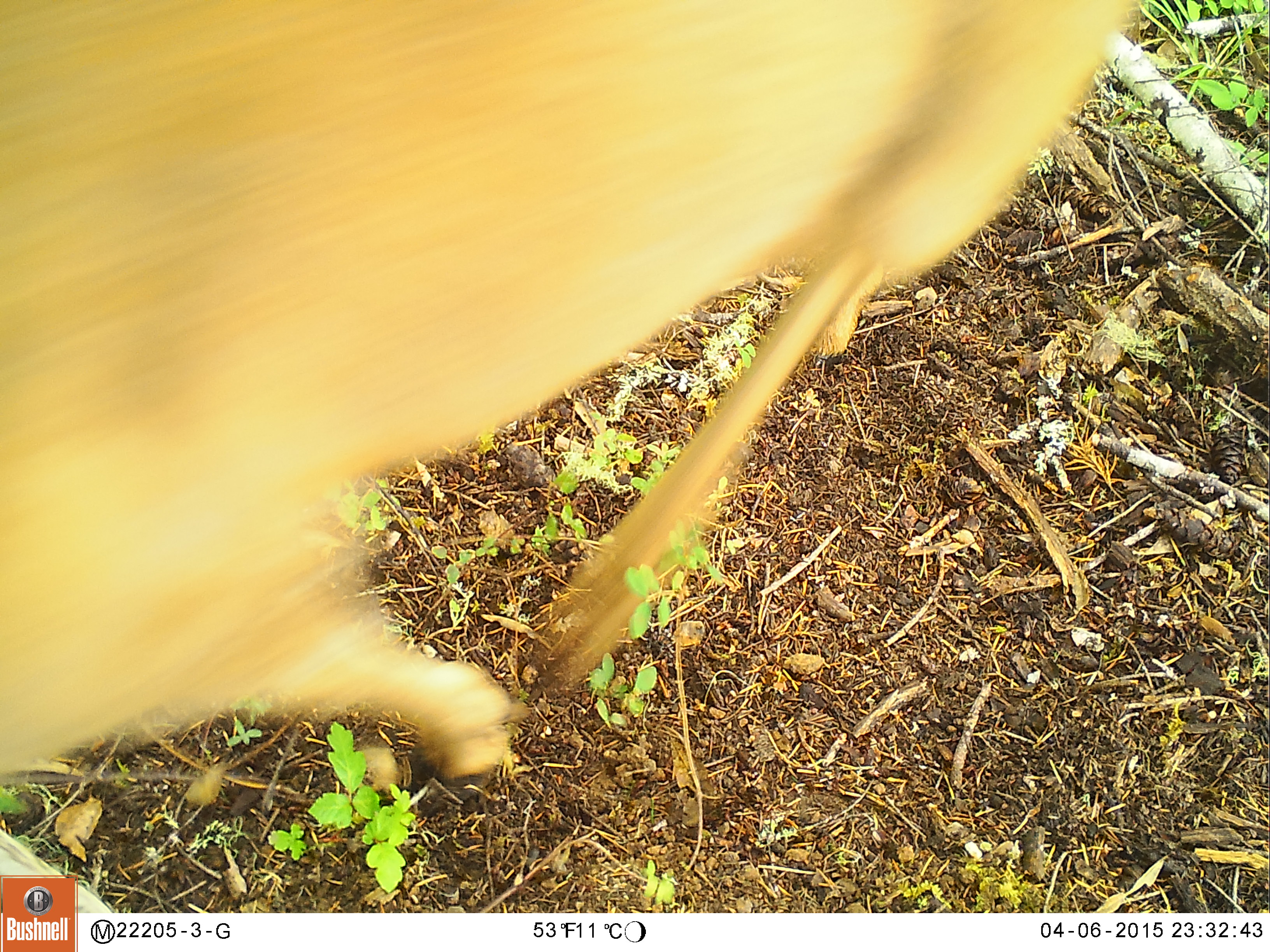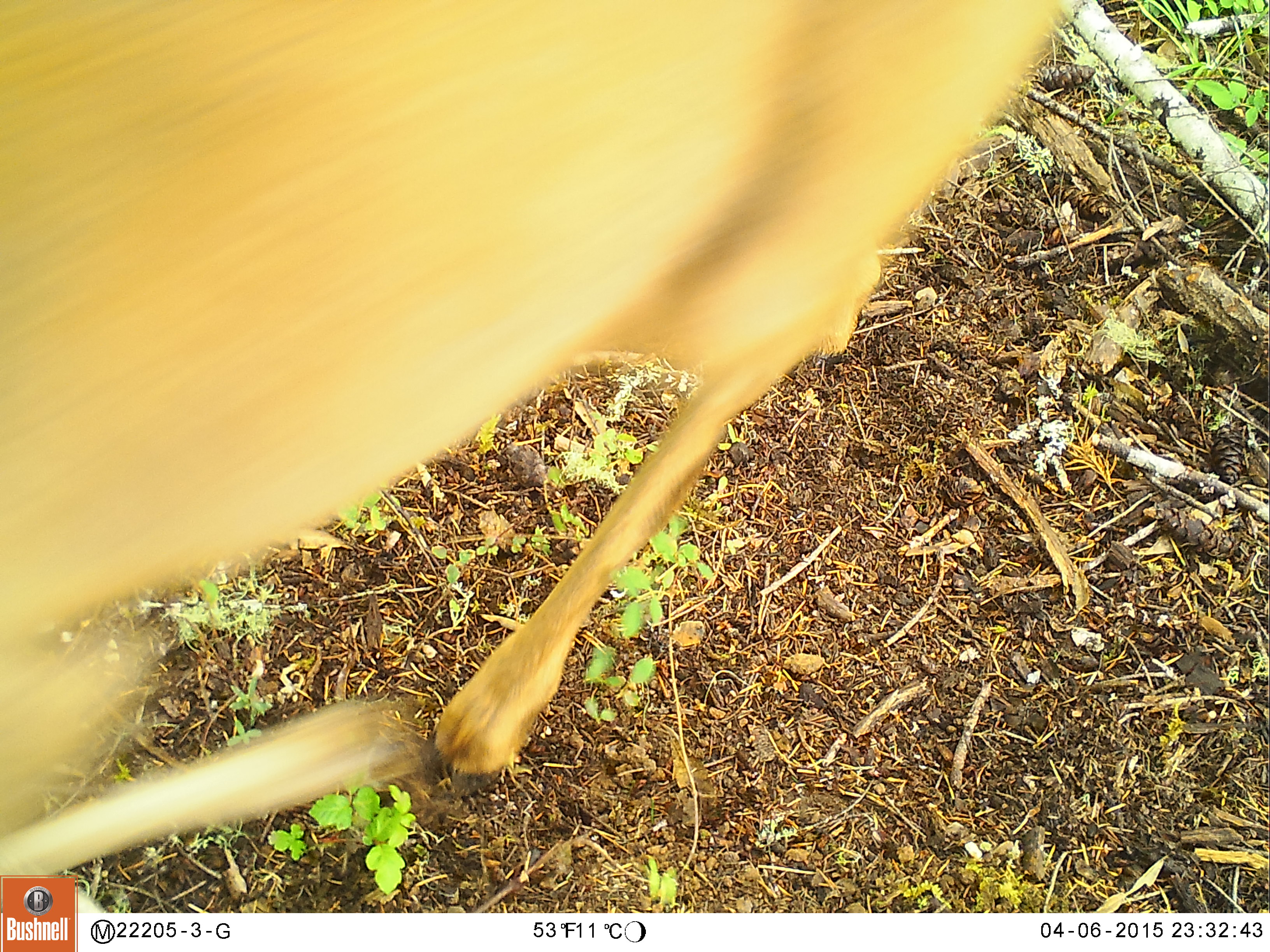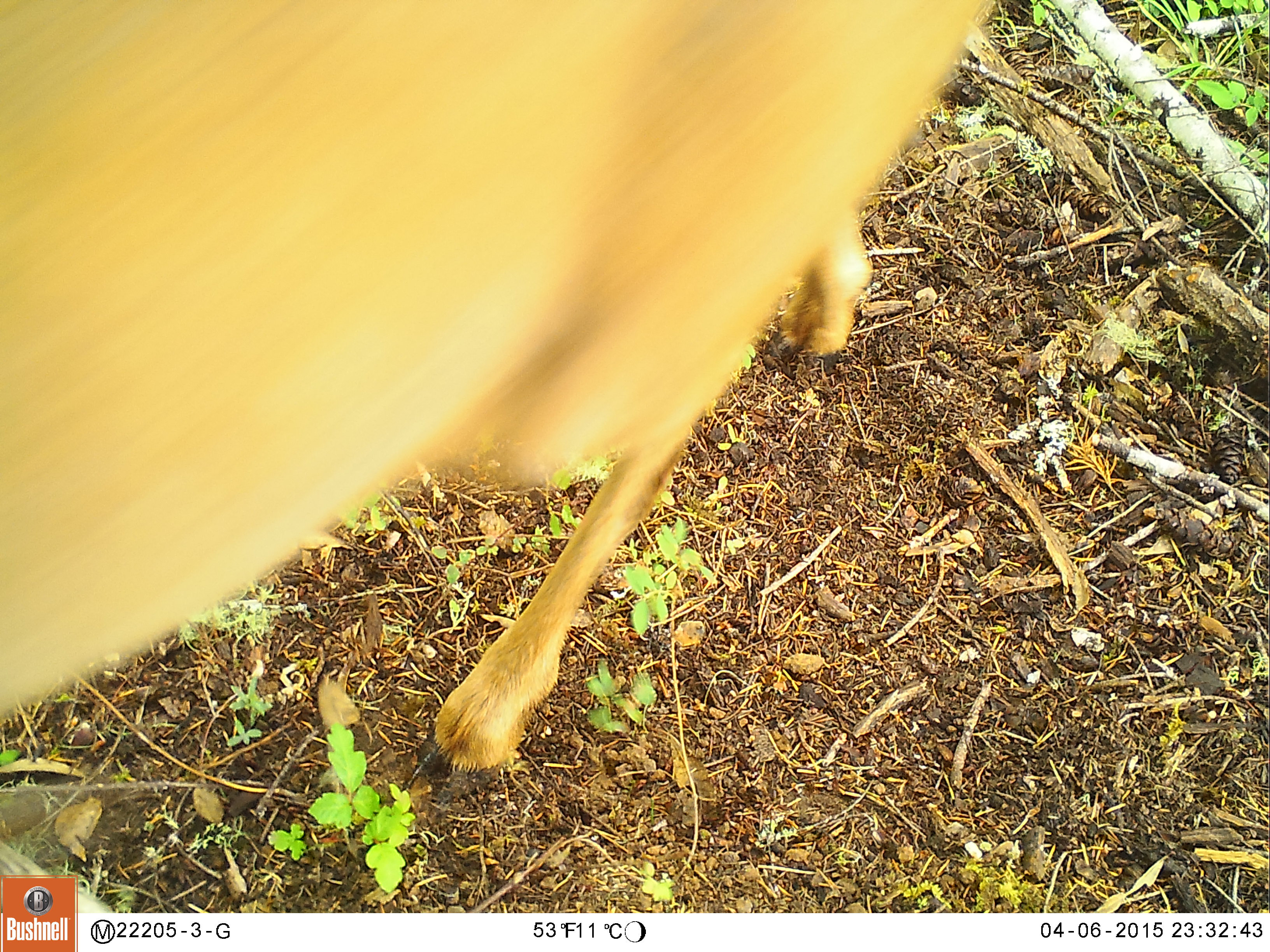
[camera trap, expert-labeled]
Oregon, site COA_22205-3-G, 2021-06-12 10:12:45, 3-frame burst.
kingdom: Animalia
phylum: Chordata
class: Mammalia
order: Artiodactyla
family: Cervidae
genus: Odocoileus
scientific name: Odocoileus hemionus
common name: black-tailed deer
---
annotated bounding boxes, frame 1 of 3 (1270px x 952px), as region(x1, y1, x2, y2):
black-tailed deer: region(0, 2, 1164, 854)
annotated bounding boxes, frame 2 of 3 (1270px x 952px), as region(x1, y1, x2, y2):
black-tailed deer: region(1, 2, 1089, 877)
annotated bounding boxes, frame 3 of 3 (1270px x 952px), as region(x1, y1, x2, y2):
black-tailed deer: region(0, 0, 1004, 879)